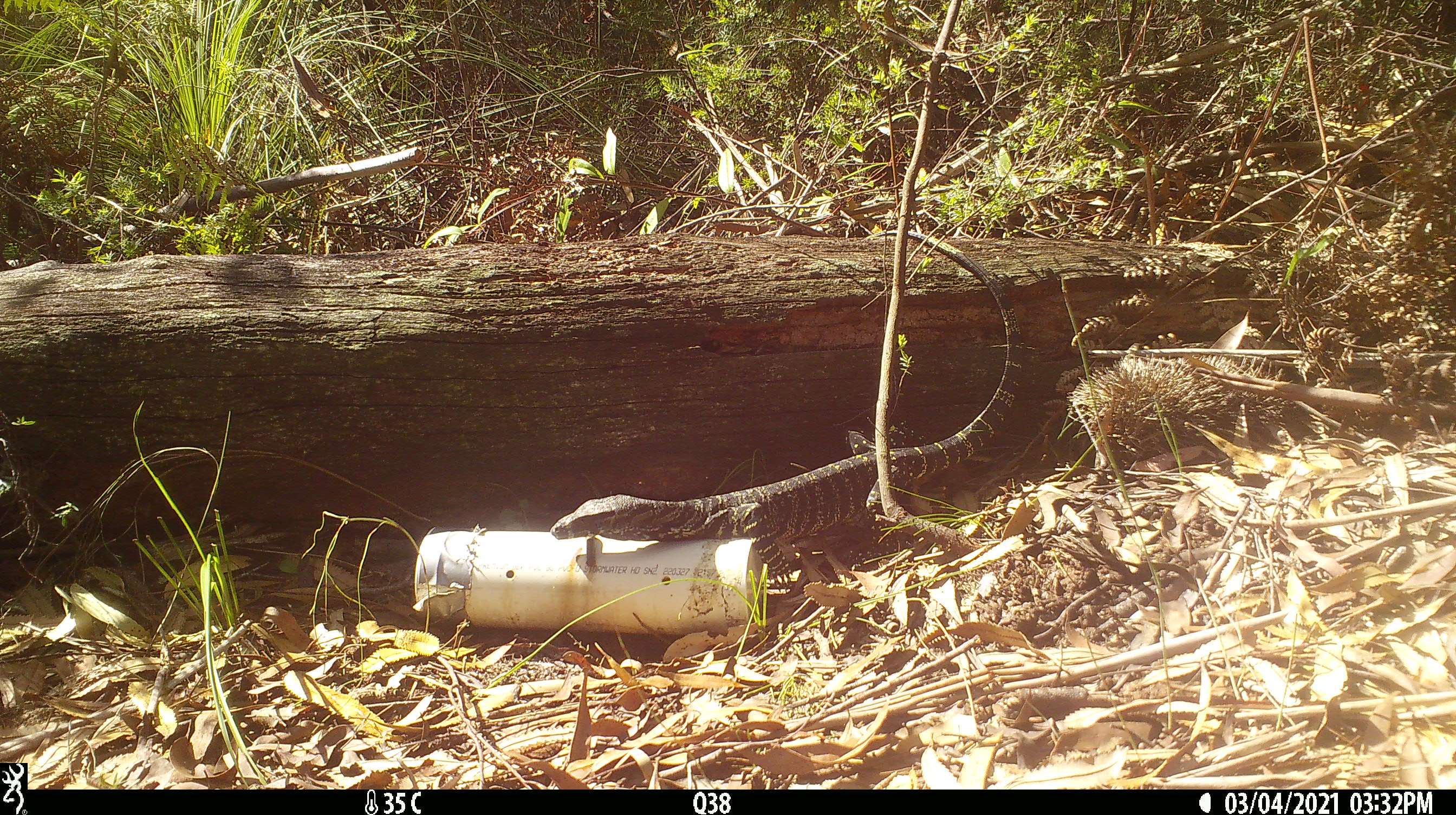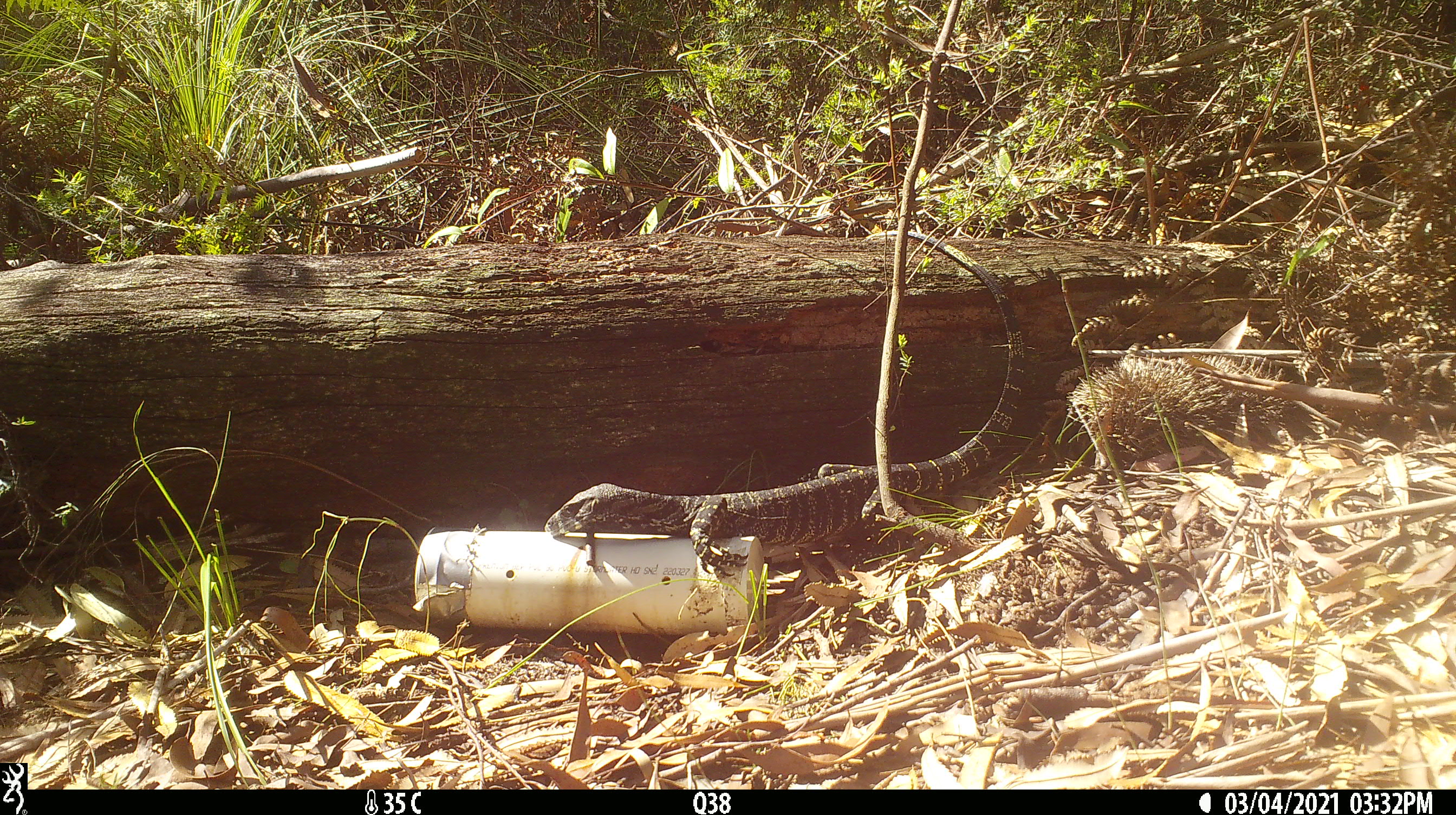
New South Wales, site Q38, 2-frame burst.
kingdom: Animalia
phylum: Chordata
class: Reptilia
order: Squamata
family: Varanidae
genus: Varanus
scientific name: Varanus varius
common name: lace monitor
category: goanna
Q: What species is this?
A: Goanna (lace monitor) (Varanus varius).